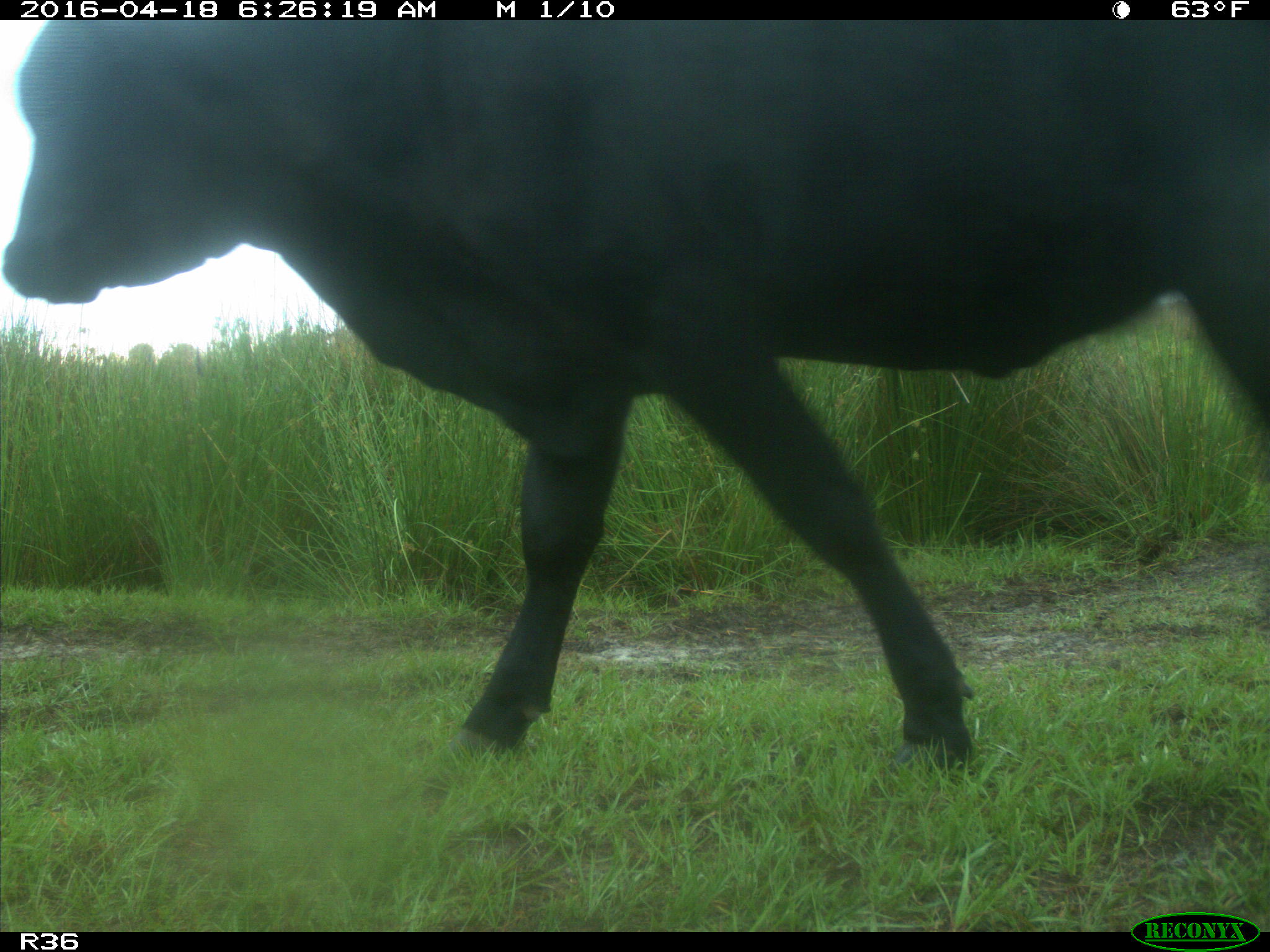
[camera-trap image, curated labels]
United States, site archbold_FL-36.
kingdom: Animalia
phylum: Chordata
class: Mammalia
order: Artiodactyla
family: Bovidae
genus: Bos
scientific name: Bos taurus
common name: domestic cow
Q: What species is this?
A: Bos taurus (domestic cow).